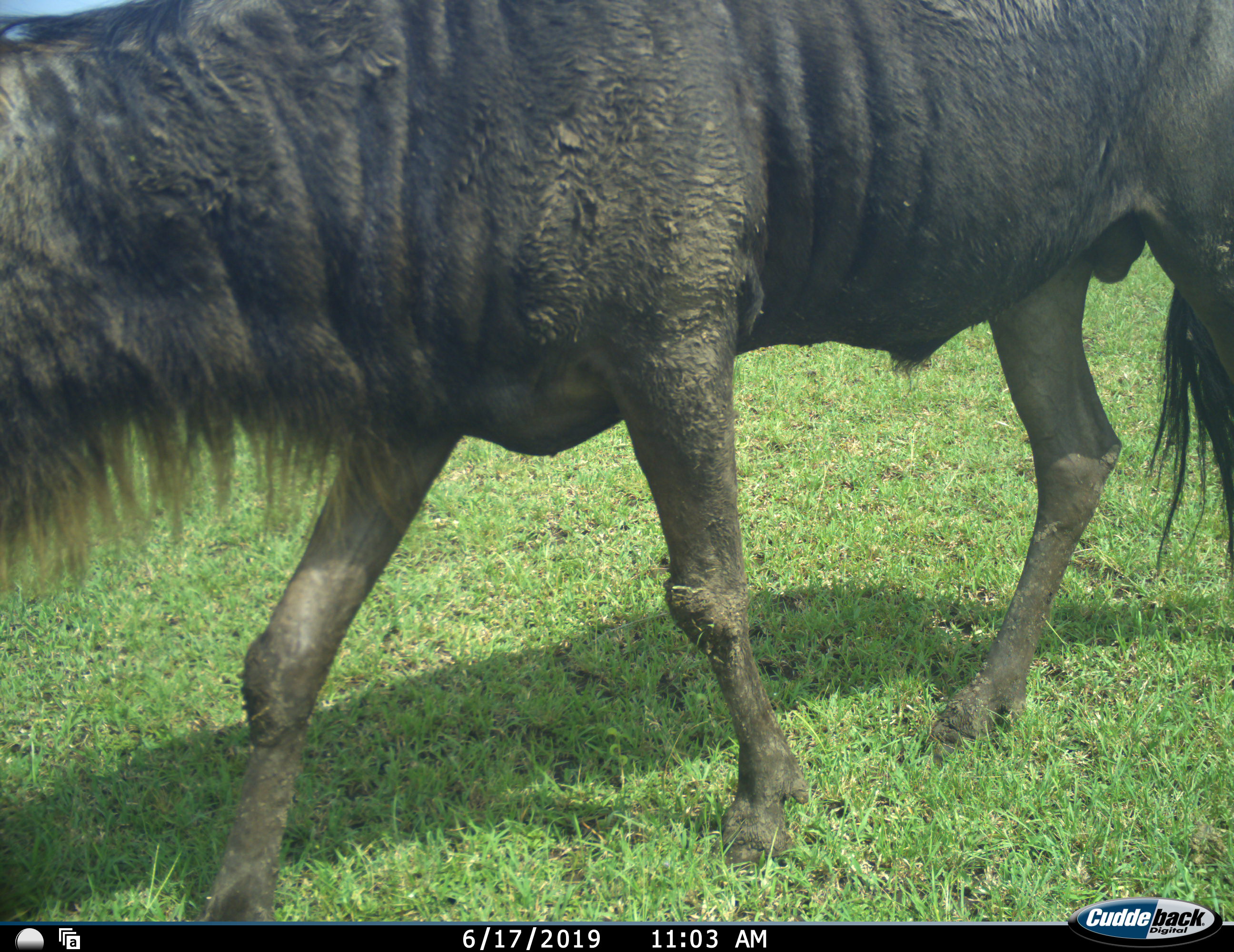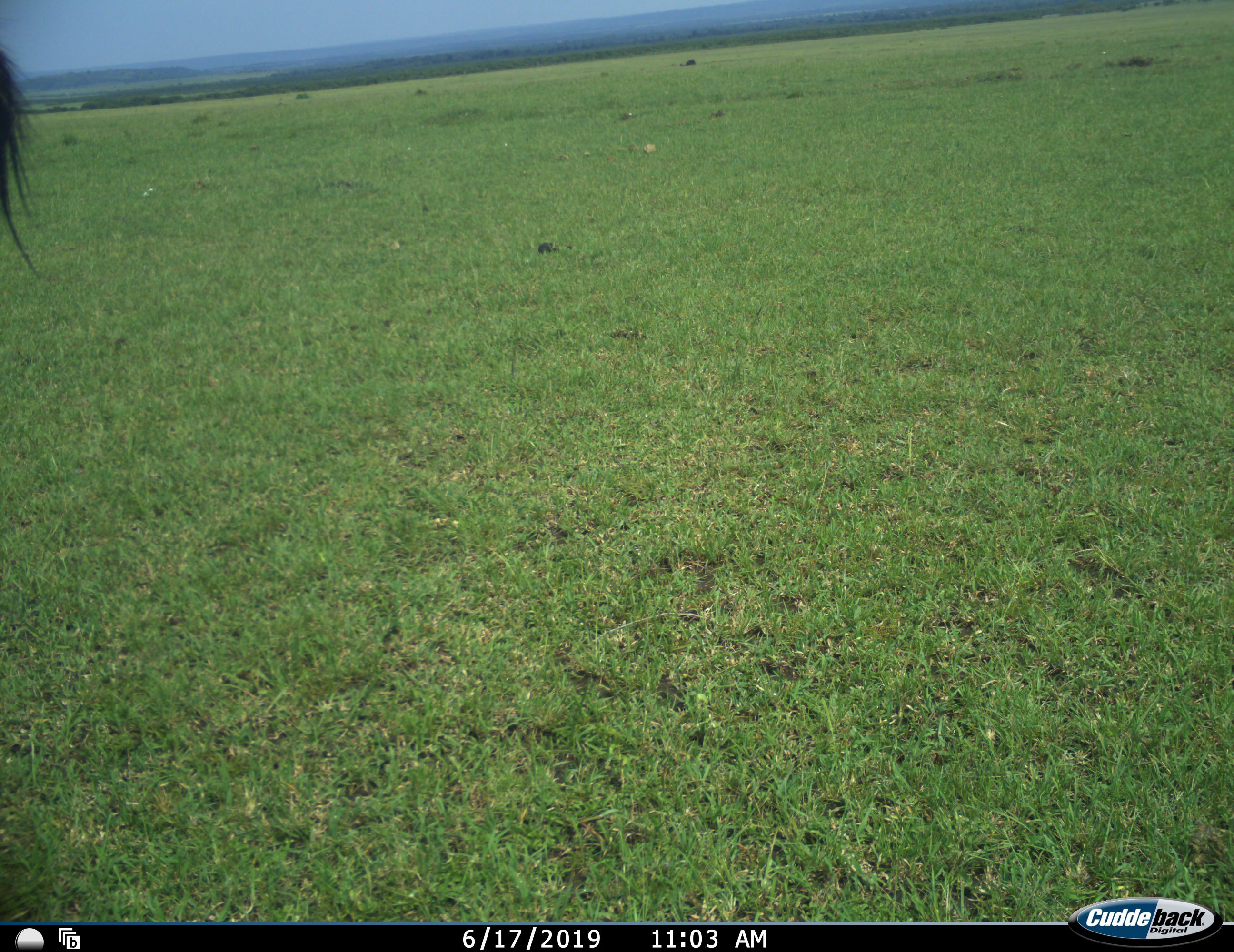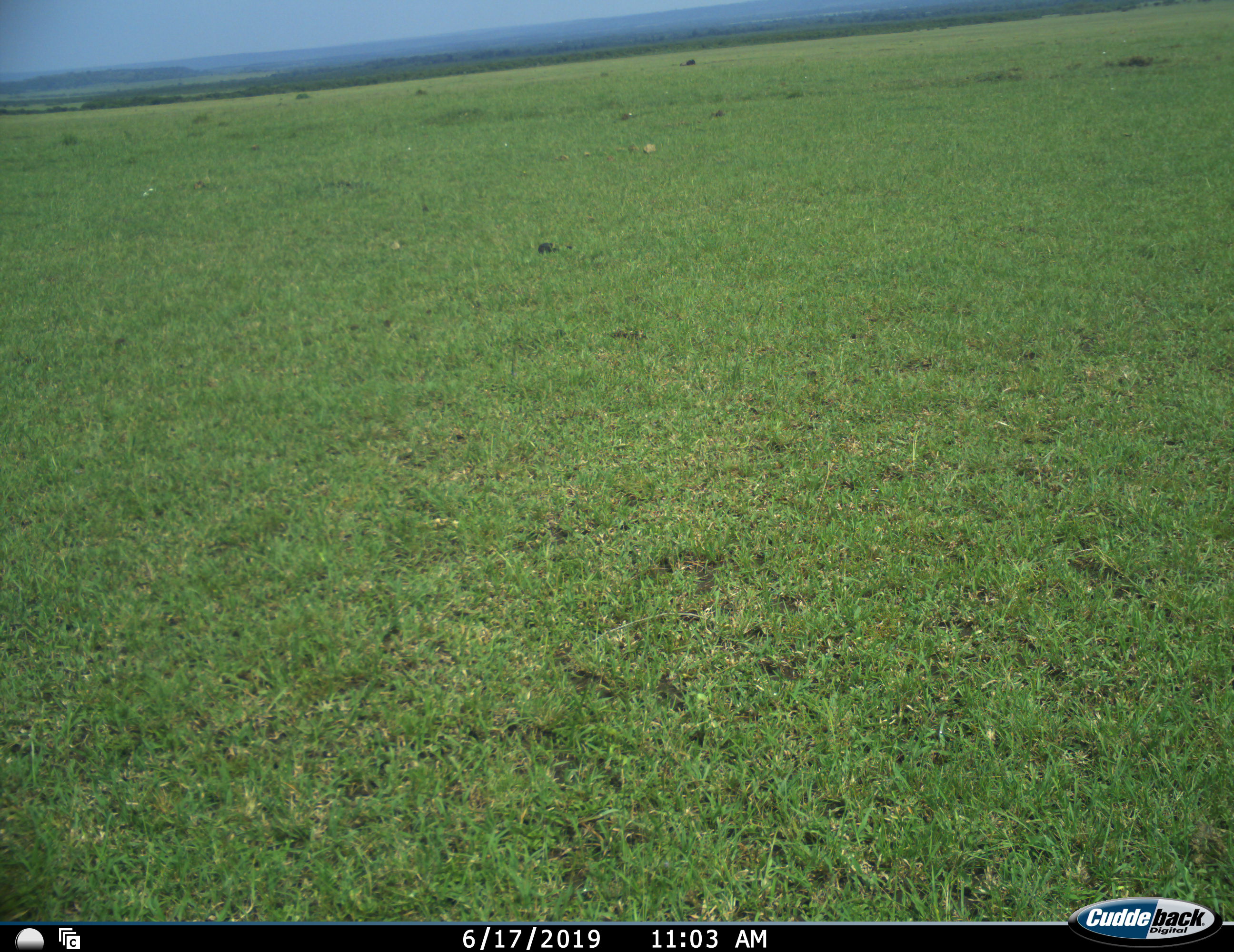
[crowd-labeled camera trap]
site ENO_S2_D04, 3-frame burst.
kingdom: Animalia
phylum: Chordata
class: Mammalia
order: Artiodactyla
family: Bovidae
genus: Connochaetes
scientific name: Connochaetes taurinus taurinus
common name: blue wildebeest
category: wildebeestblue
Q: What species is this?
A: Wildebeestblue (blue wildebeest) (Connochaetes taurinus taurinus).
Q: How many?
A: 1.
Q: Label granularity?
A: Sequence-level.